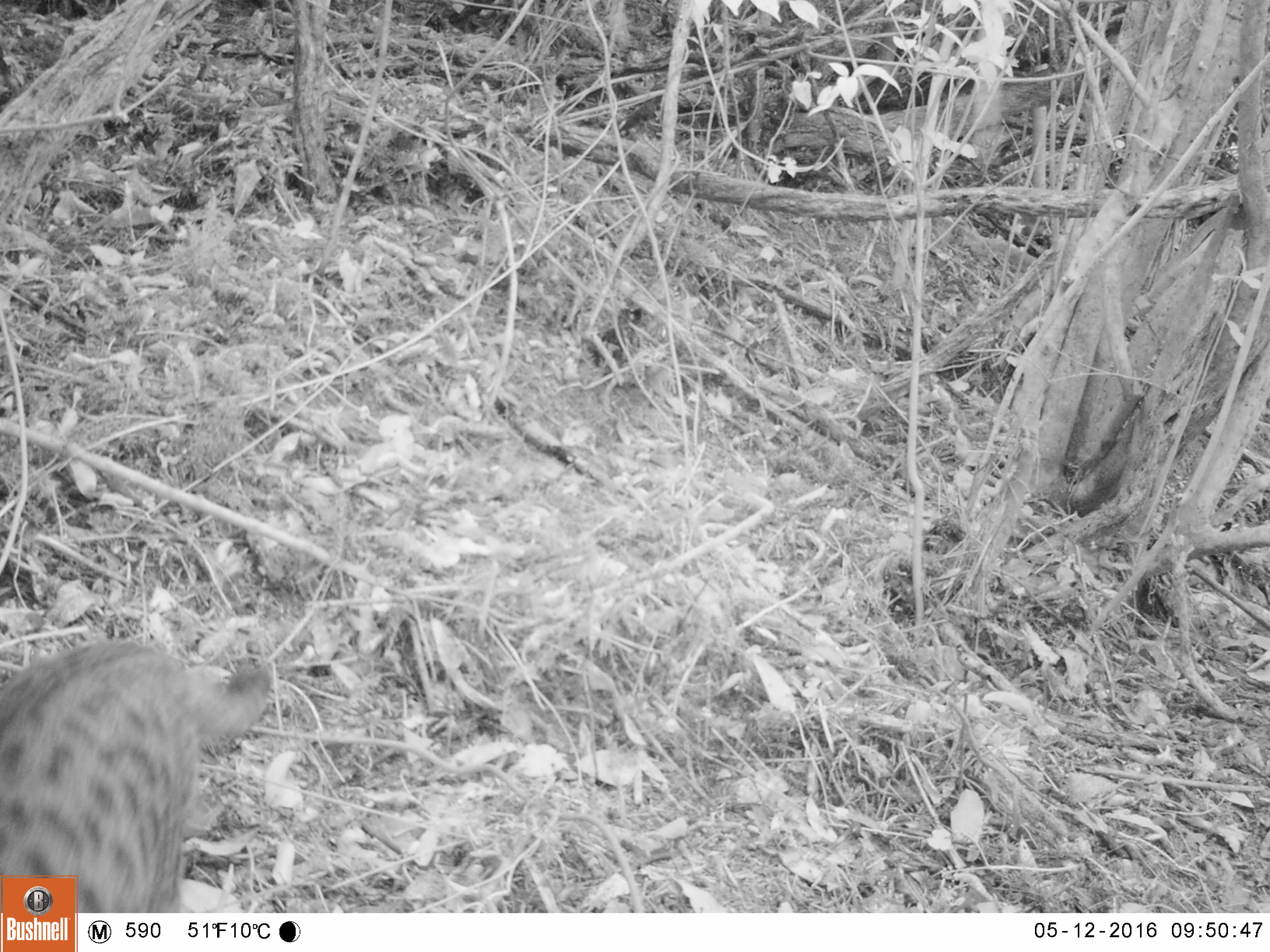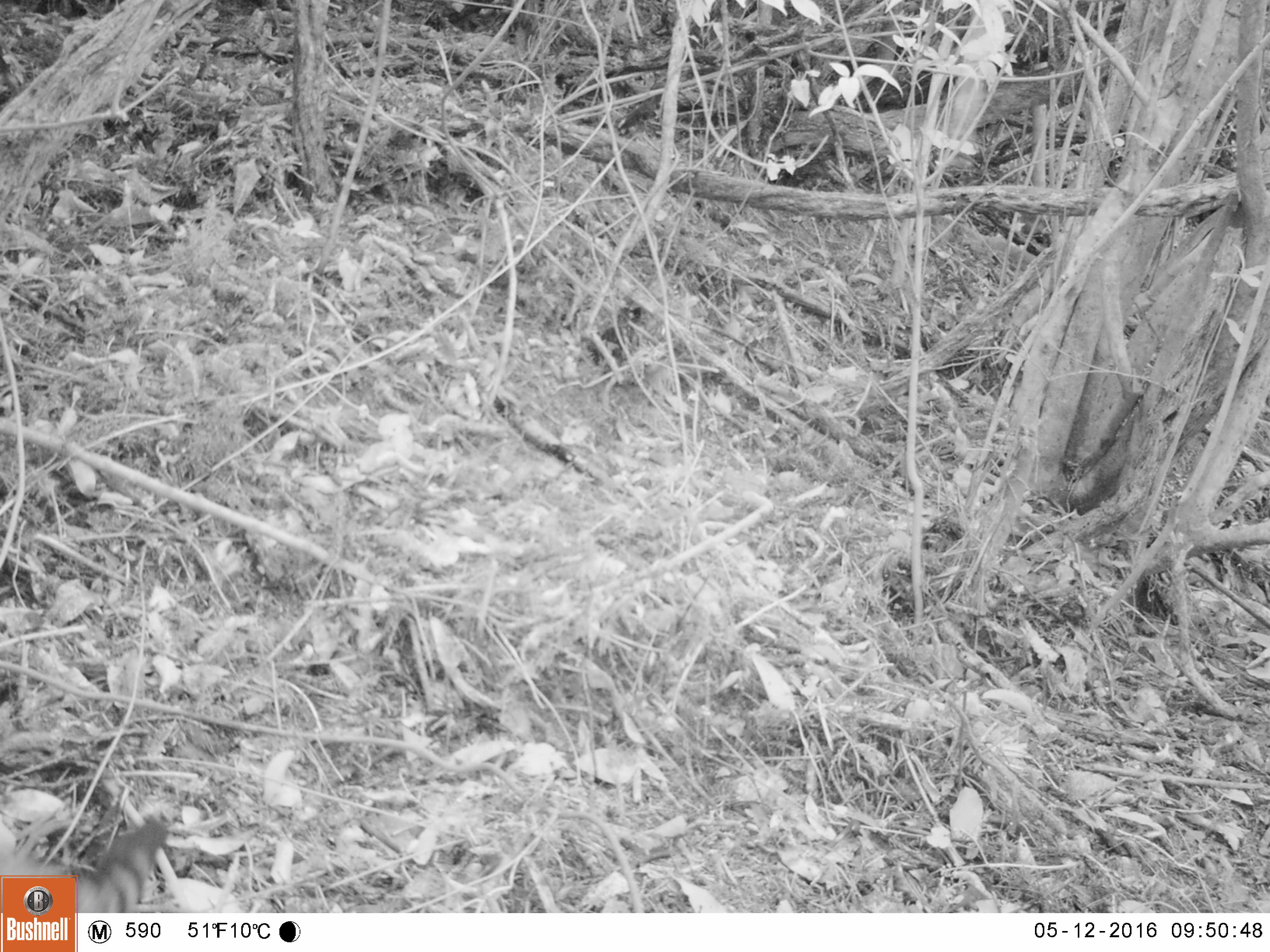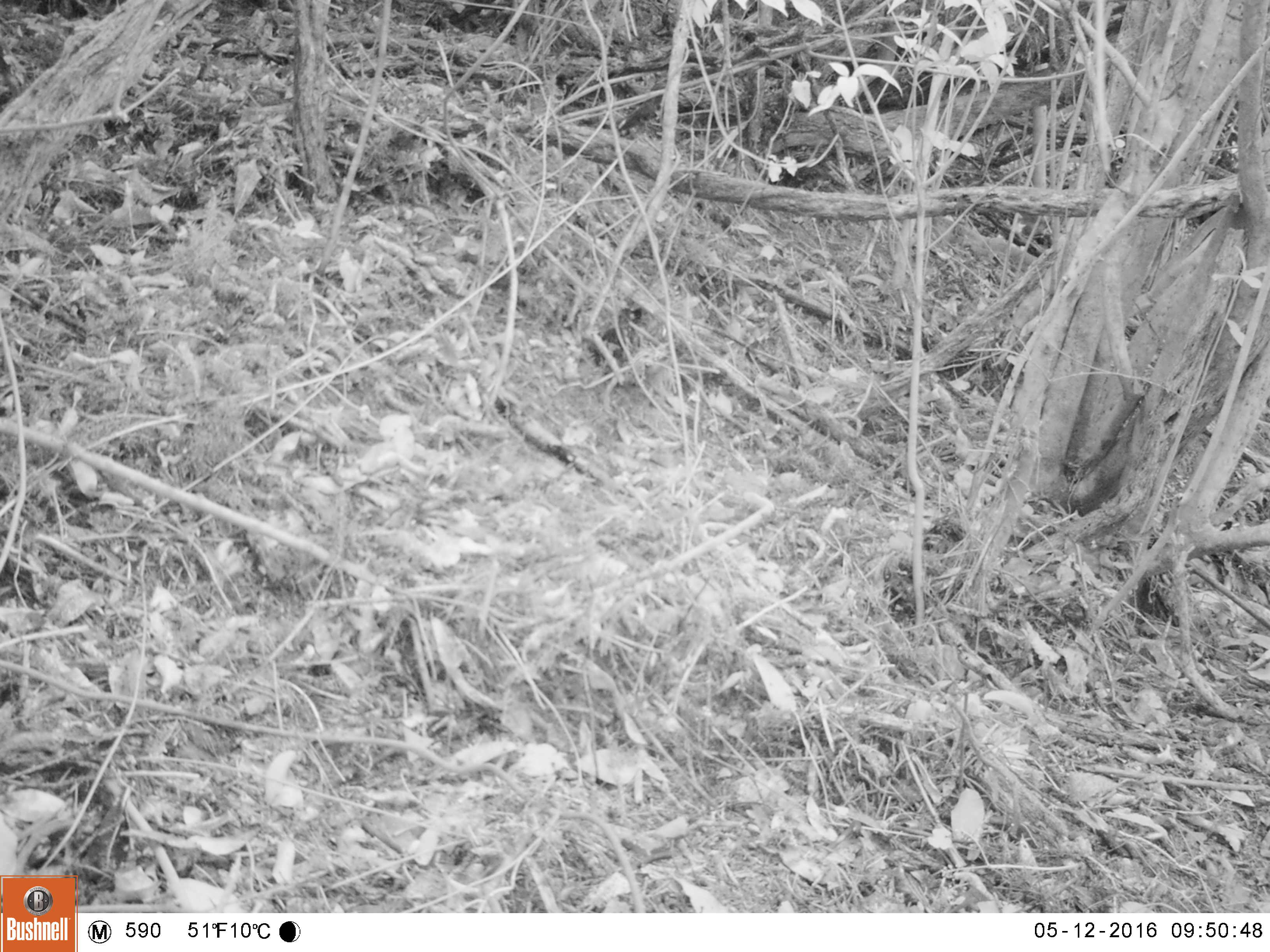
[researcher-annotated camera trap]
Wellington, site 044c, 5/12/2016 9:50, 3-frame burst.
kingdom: Animalia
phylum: Chordata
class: Mammalia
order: Carnivora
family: Felidae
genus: Felis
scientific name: Felis catus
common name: cat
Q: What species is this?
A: Cat (Felis catus).